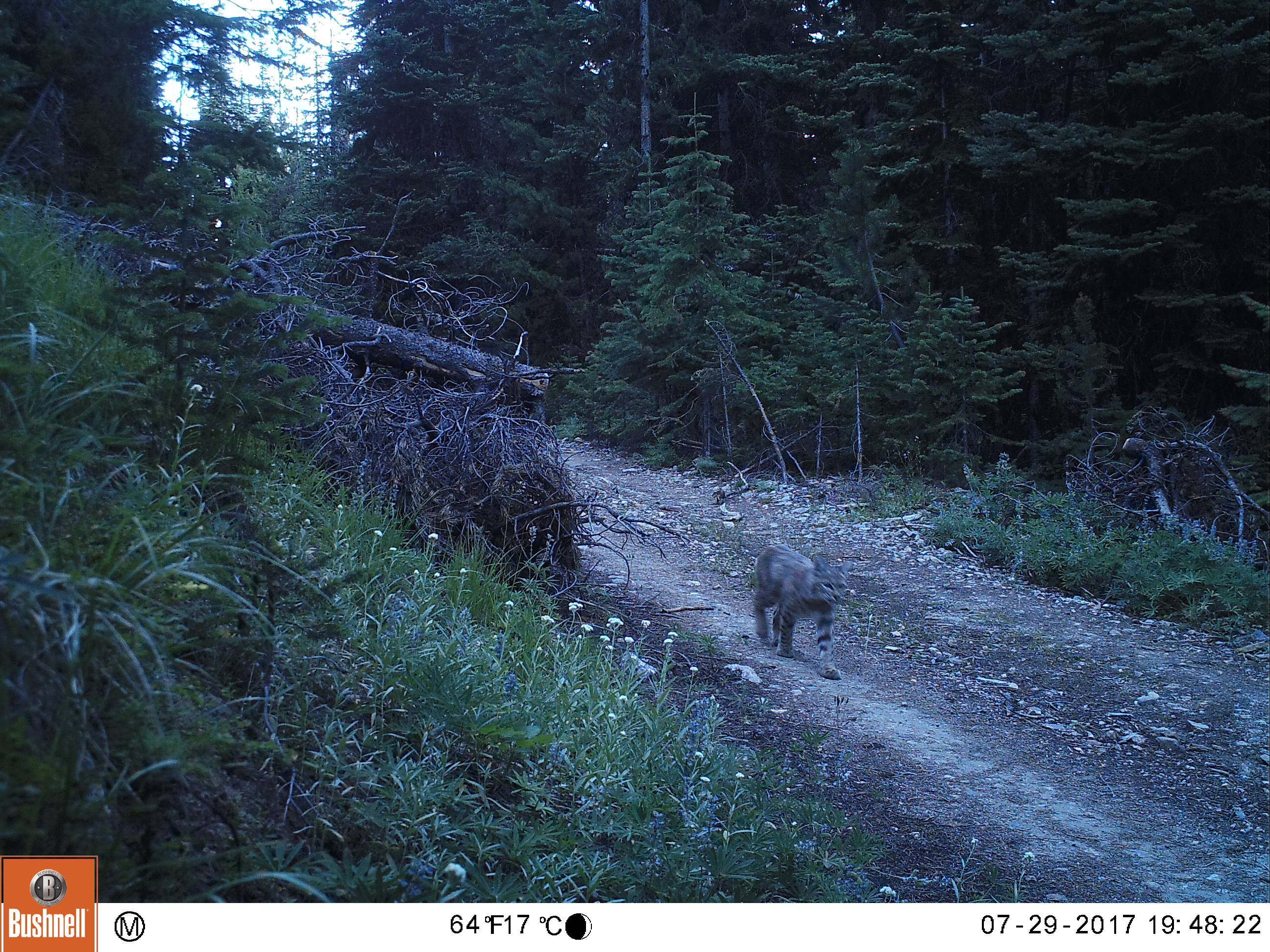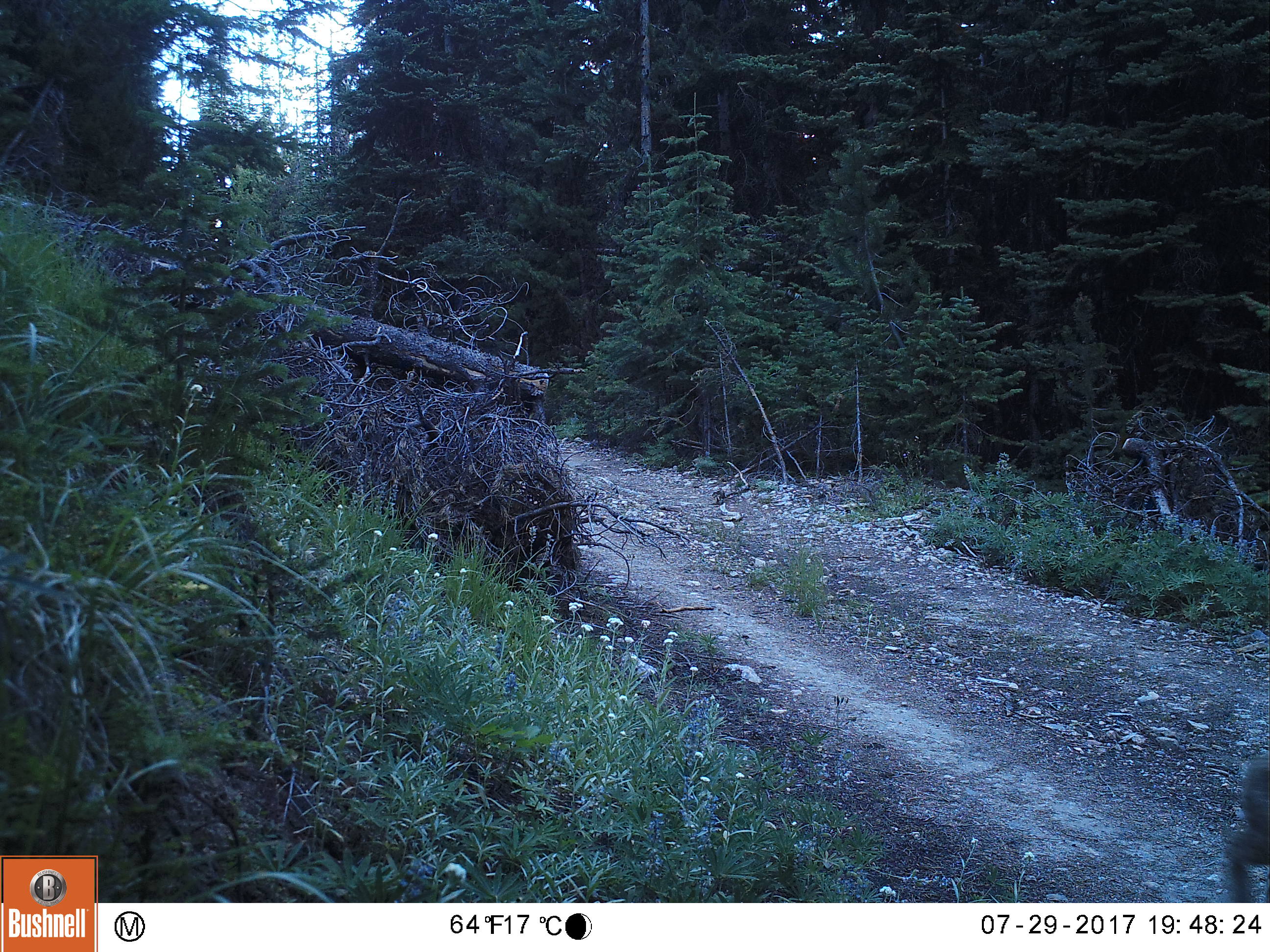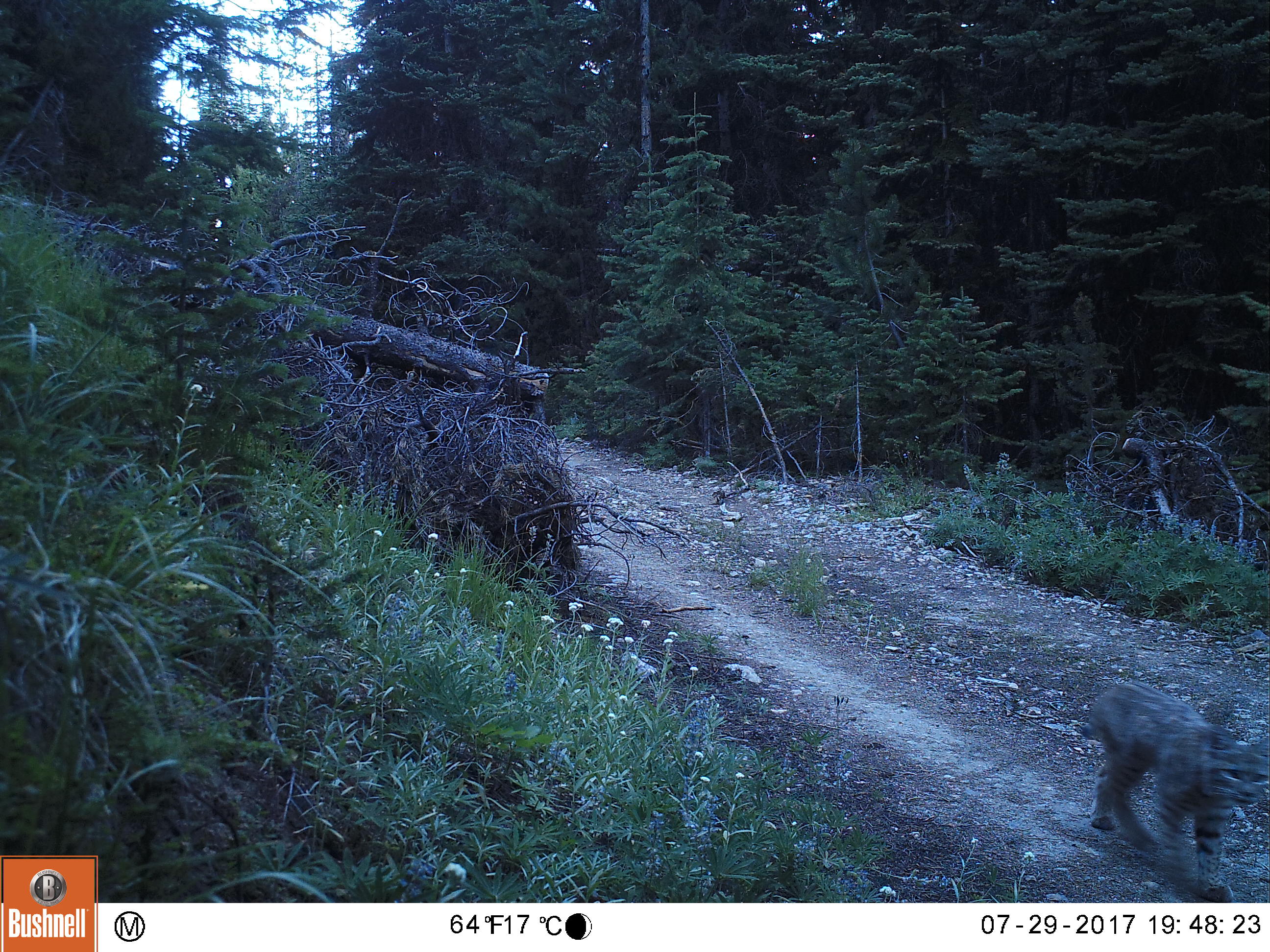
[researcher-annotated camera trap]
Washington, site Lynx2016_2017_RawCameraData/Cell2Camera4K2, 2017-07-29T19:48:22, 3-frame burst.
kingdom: Animalia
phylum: Chordata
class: Mammalia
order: Carnivora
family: Felidae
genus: Lynx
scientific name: Lynx rufus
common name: bobcat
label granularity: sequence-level